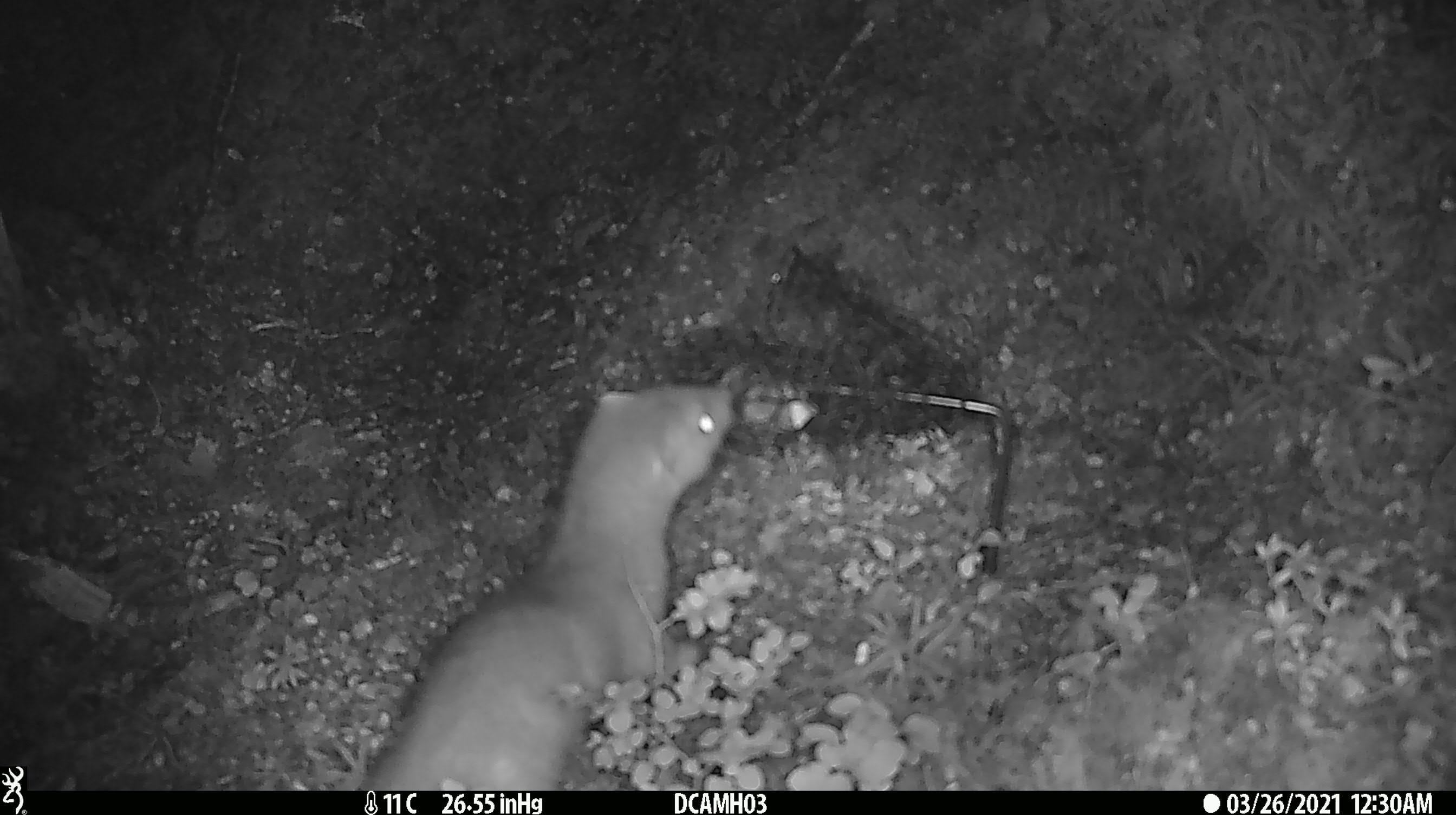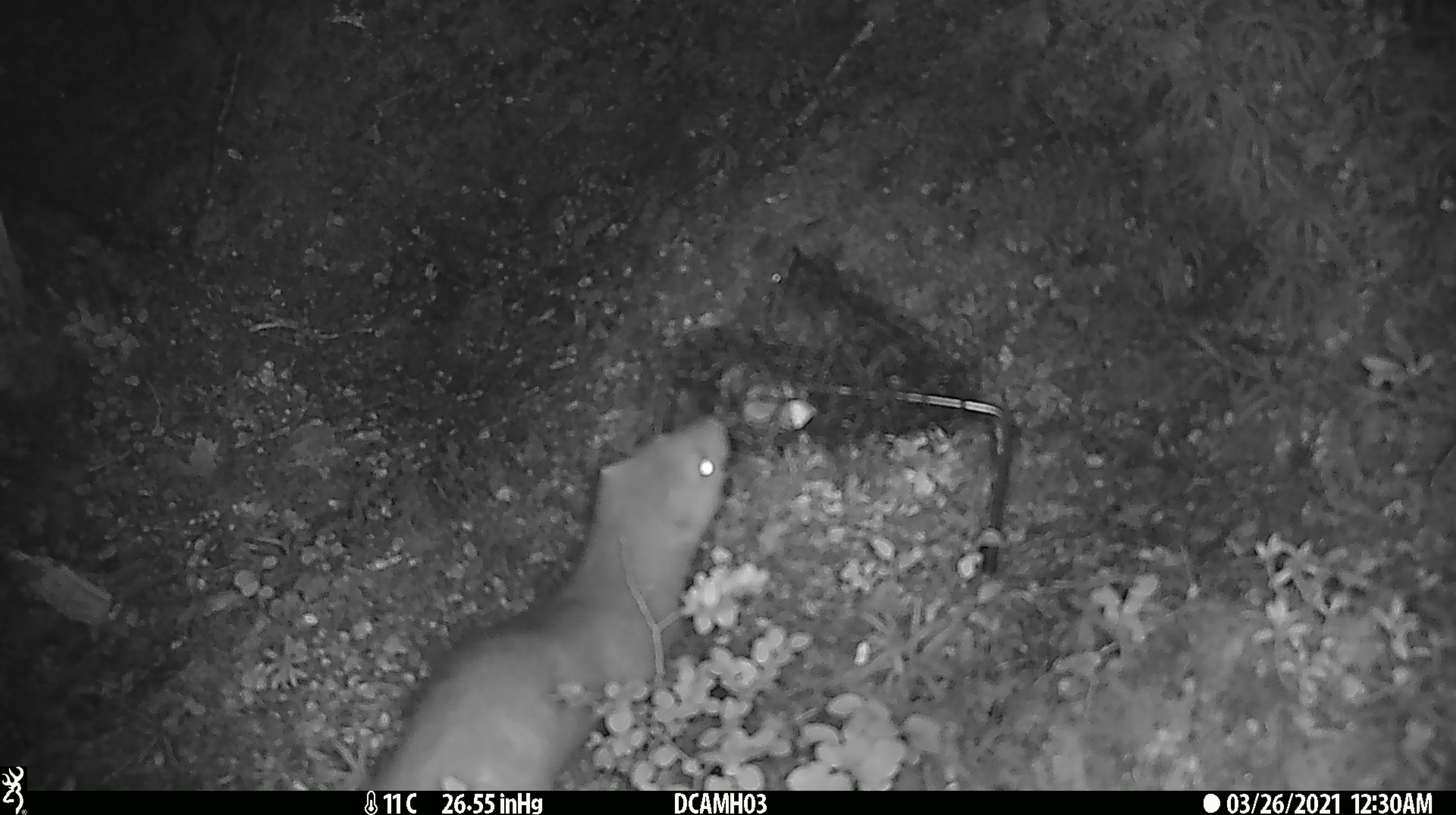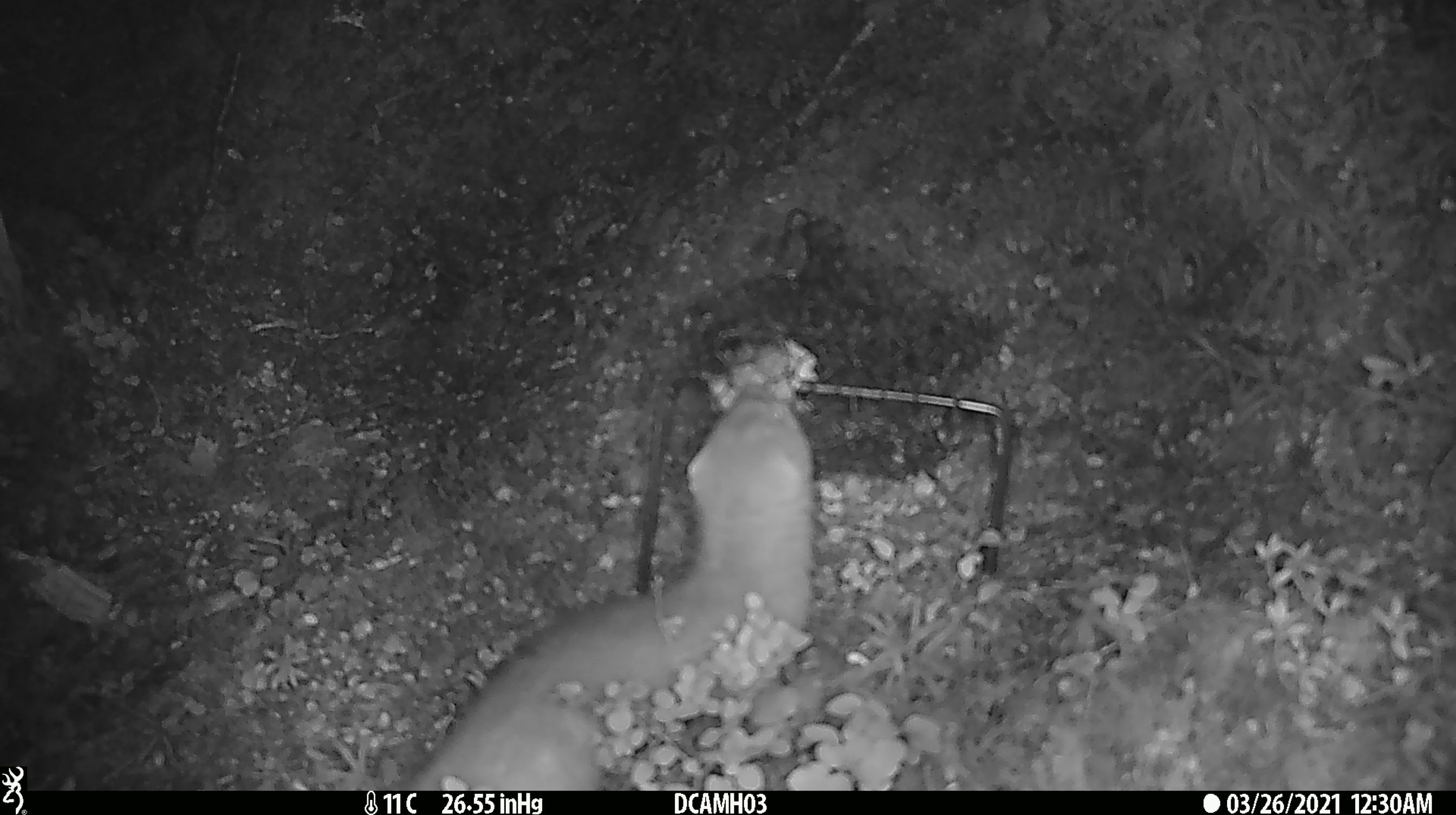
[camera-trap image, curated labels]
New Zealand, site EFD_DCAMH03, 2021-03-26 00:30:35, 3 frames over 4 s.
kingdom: Animalia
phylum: Chordata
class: Mammalia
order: Carnivora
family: Mustelidae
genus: Mustela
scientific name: Mustela erminea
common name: stoat